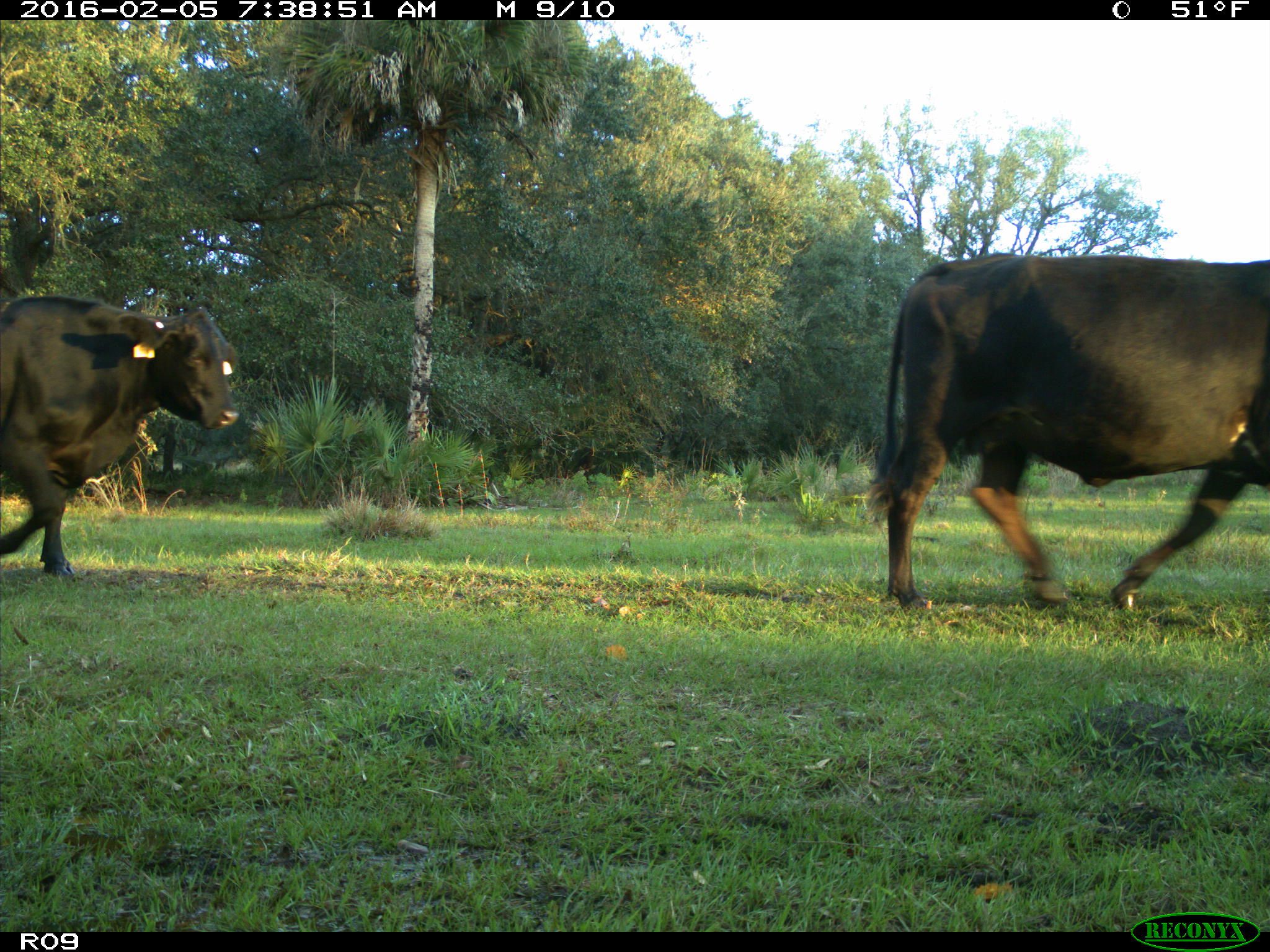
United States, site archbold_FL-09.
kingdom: Animalia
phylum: Chordata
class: Mammalia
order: Artiodactyla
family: Bovidae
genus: Bos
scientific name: Bos taurus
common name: domestic cow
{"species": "Bos taurus (domestic cow)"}